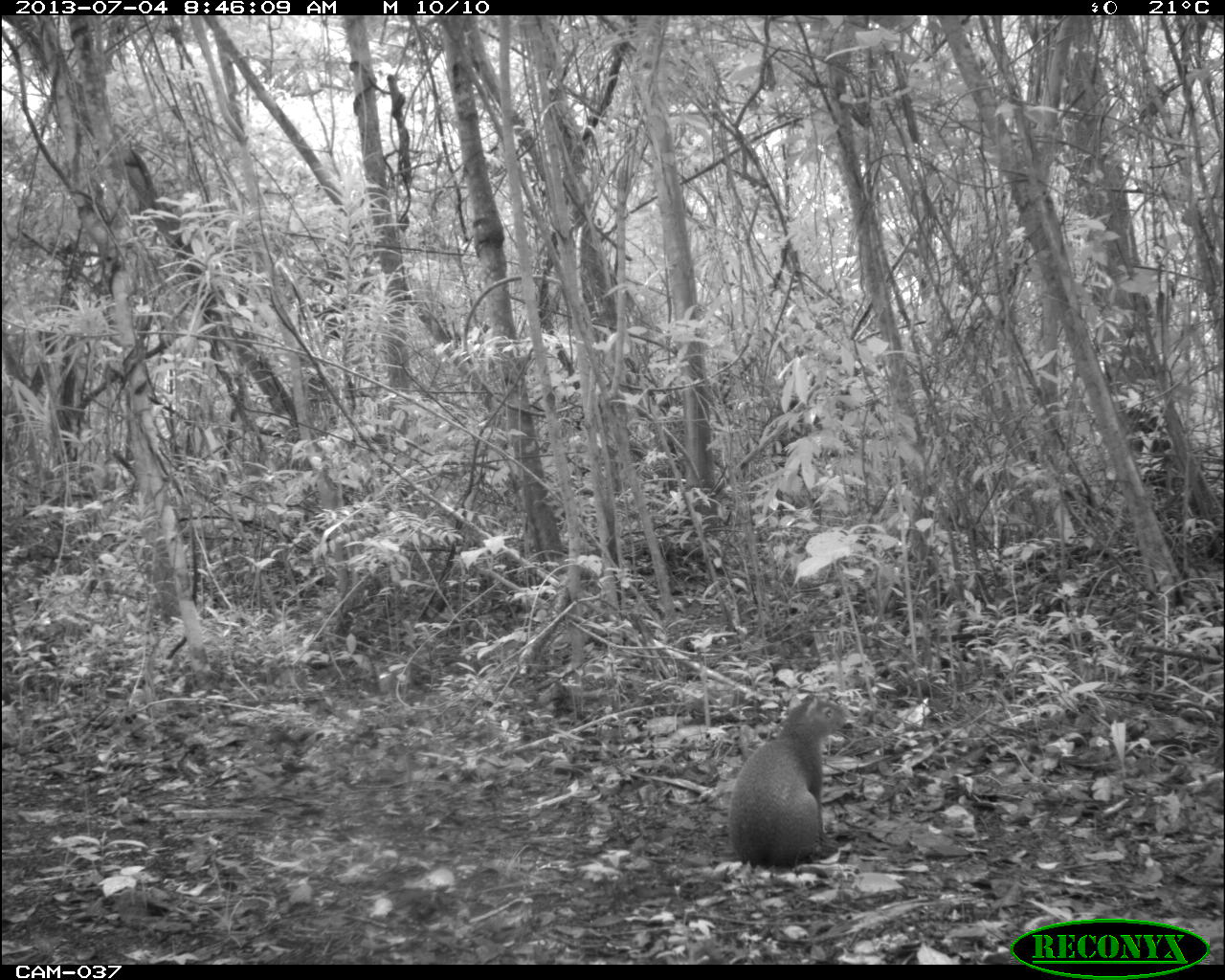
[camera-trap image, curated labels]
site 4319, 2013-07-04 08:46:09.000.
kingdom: Animalia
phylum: Chordata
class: Mammalia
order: Rodentia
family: Dasyproctidae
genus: Dasyprocta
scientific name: Dasyprocta punctata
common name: central american agouti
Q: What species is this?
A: Dasyprocta punctata (central american agouti).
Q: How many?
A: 1.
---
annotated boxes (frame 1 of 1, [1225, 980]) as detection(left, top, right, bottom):
dasyprocta punctata: detection(725, 690, 849, 871)